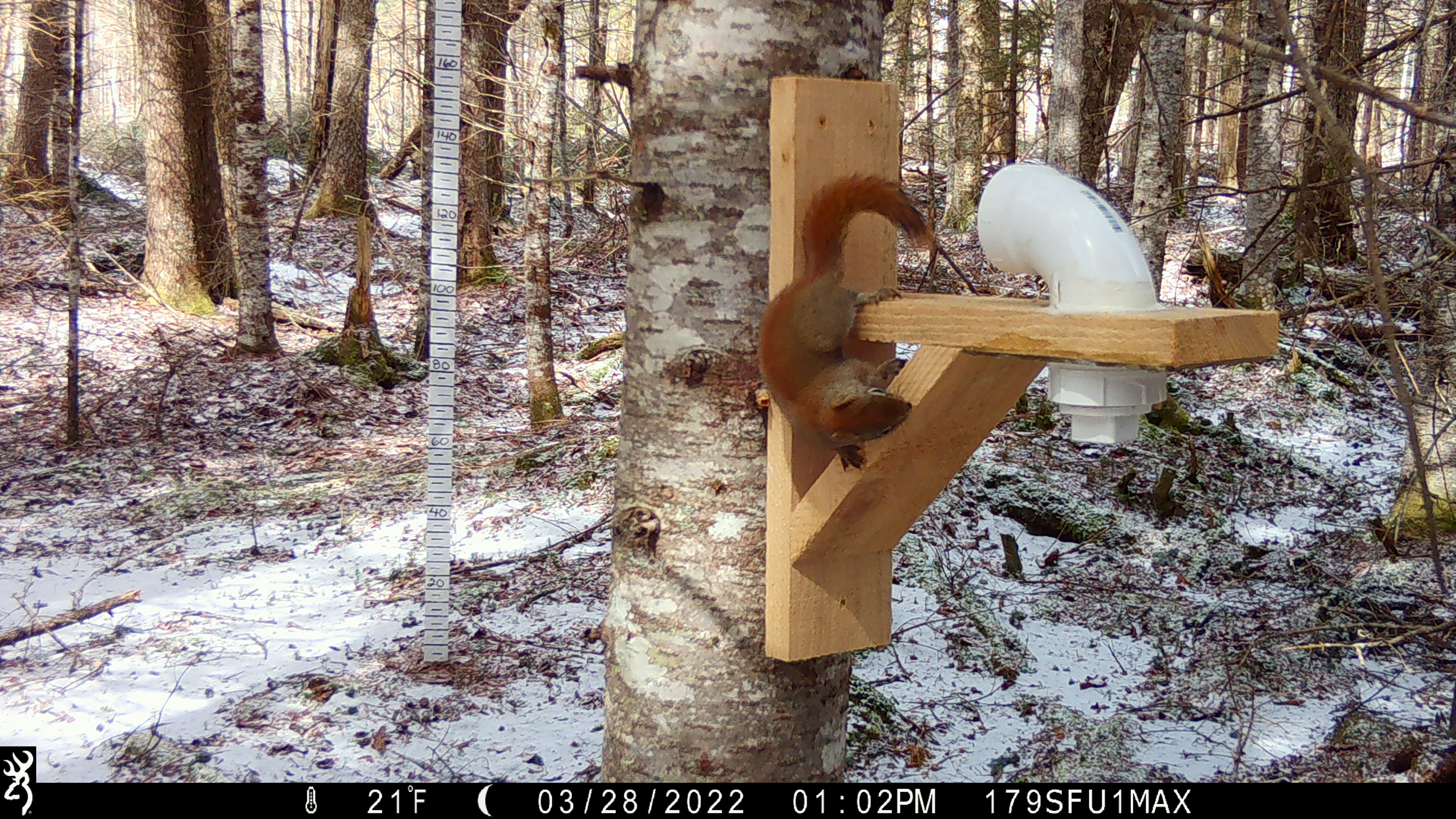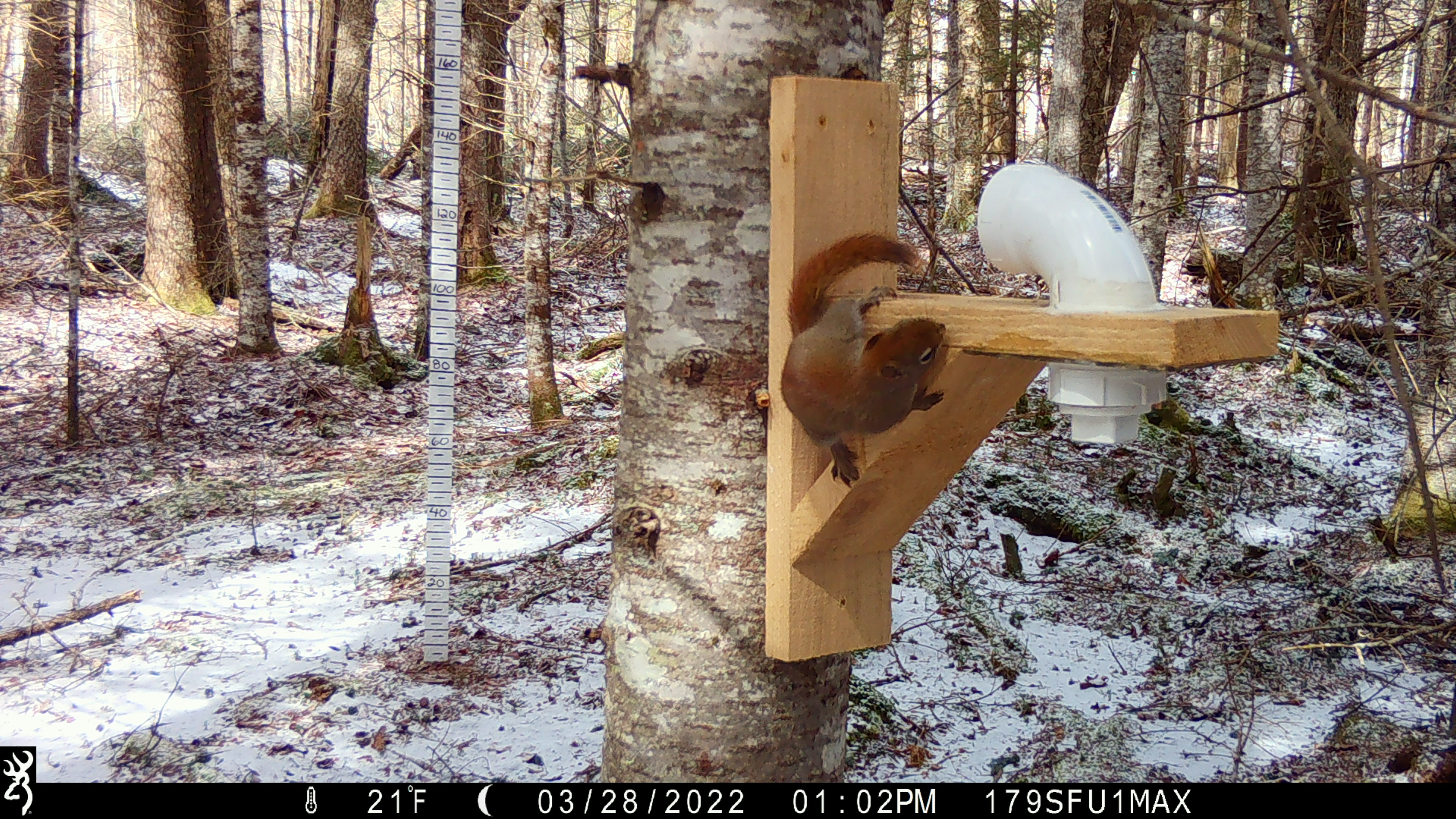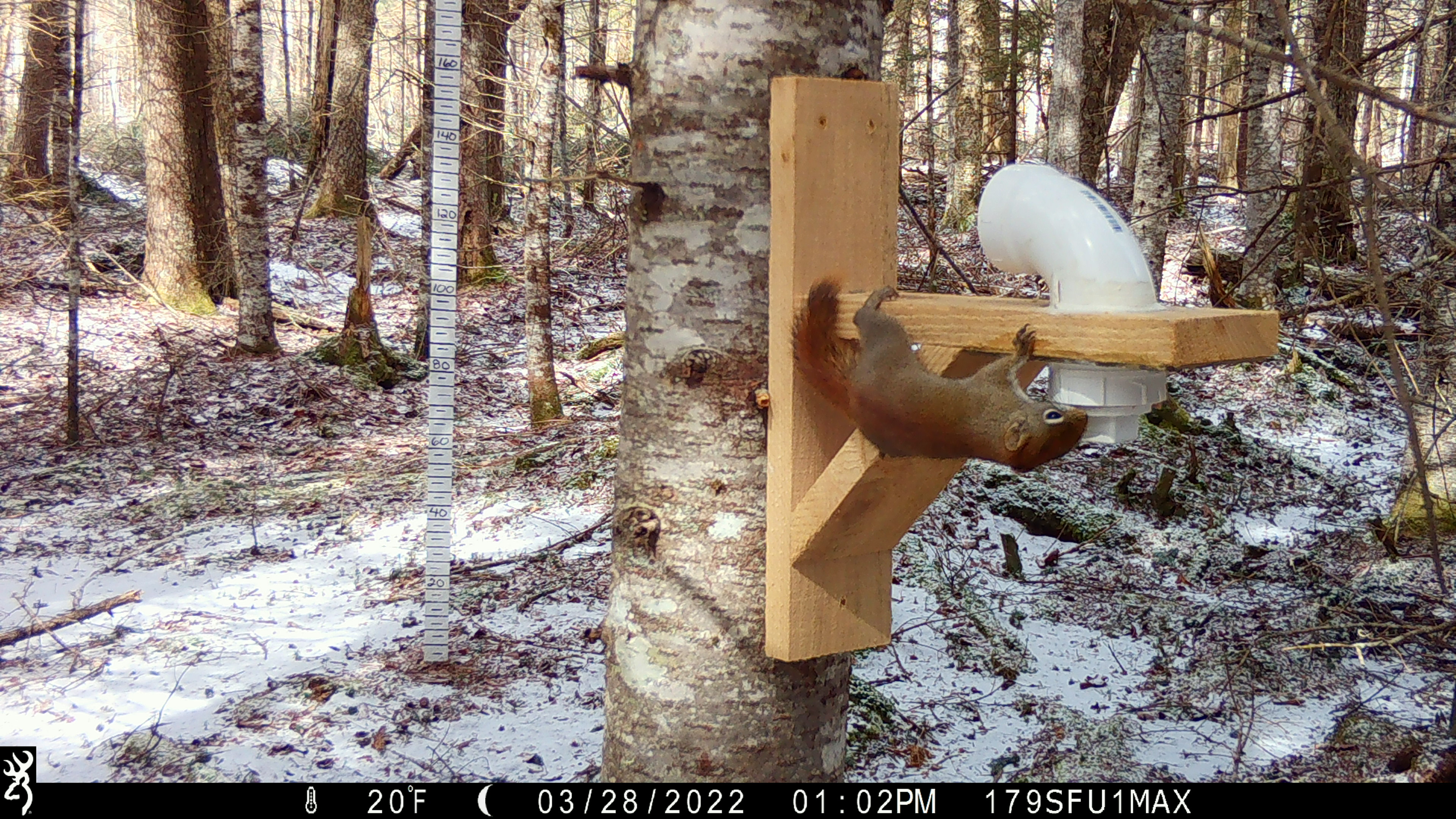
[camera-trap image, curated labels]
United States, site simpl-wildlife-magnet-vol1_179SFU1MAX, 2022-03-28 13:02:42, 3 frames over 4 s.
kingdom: Animalia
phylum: Chordata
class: Mammalia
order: Rodentia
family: Sciuridae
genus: Tamiasciurus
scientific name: Tamiasciurus hudsonicus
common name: red squirrel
Red squirrel (Tamiasciurus hudsonicus).